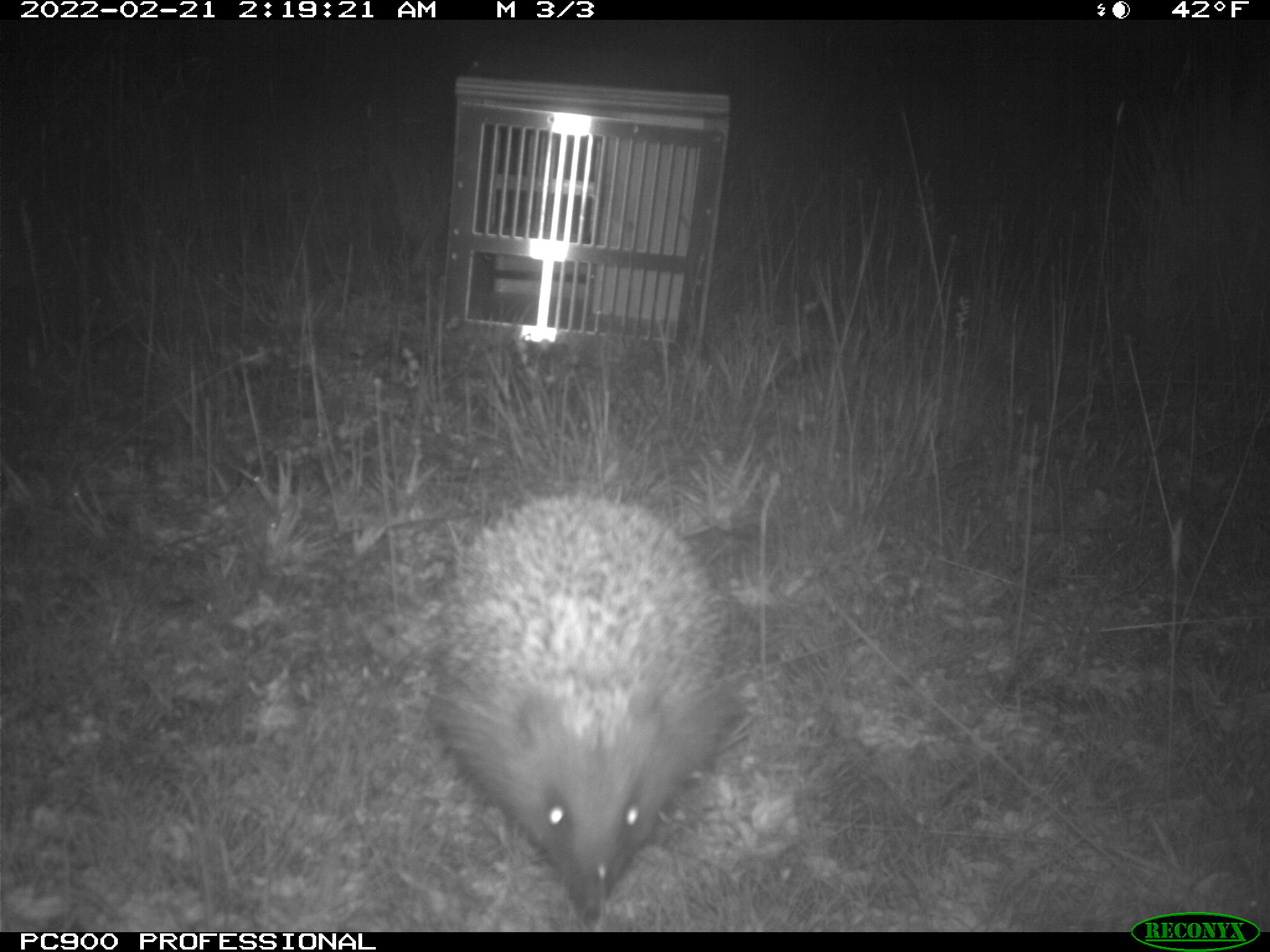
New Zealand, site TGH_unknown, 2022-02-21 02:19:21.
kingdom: Animalia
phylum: Chordata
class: Mammalia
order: Eulipotyphla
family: Erinaceidae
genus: Erinaceus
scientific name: Erinaceus europaeus europaeus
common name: european hedgehog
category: hedgehog